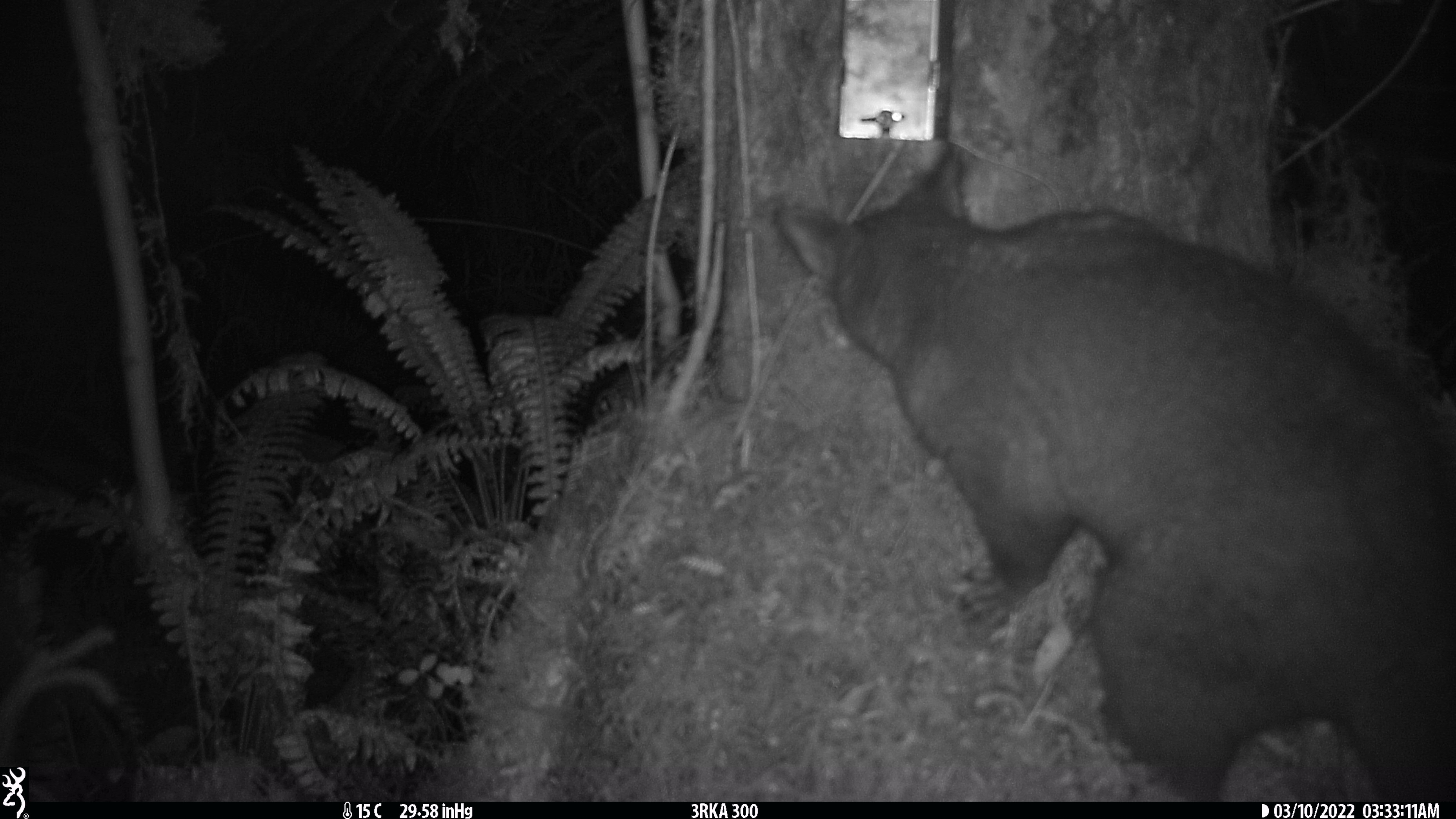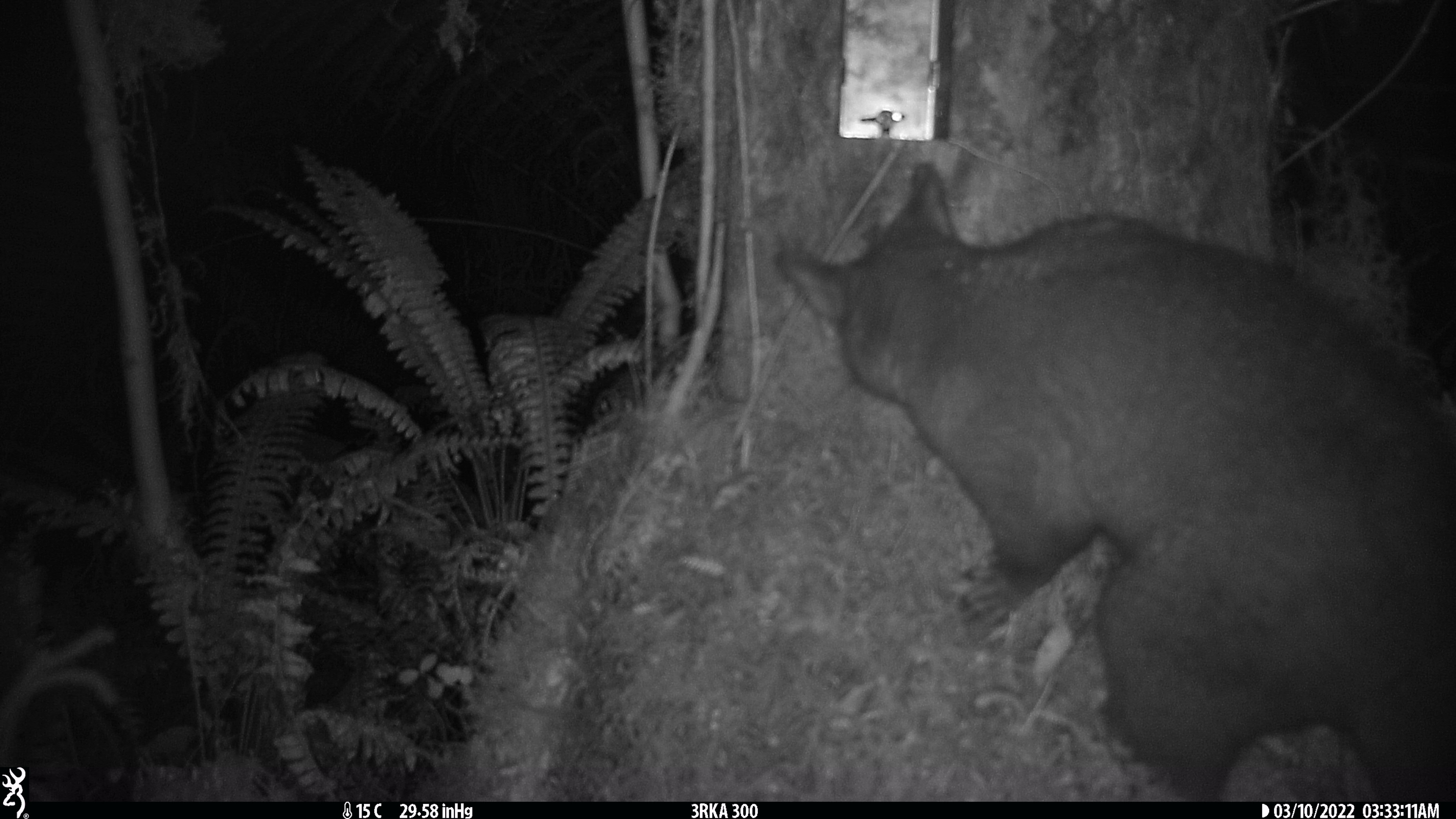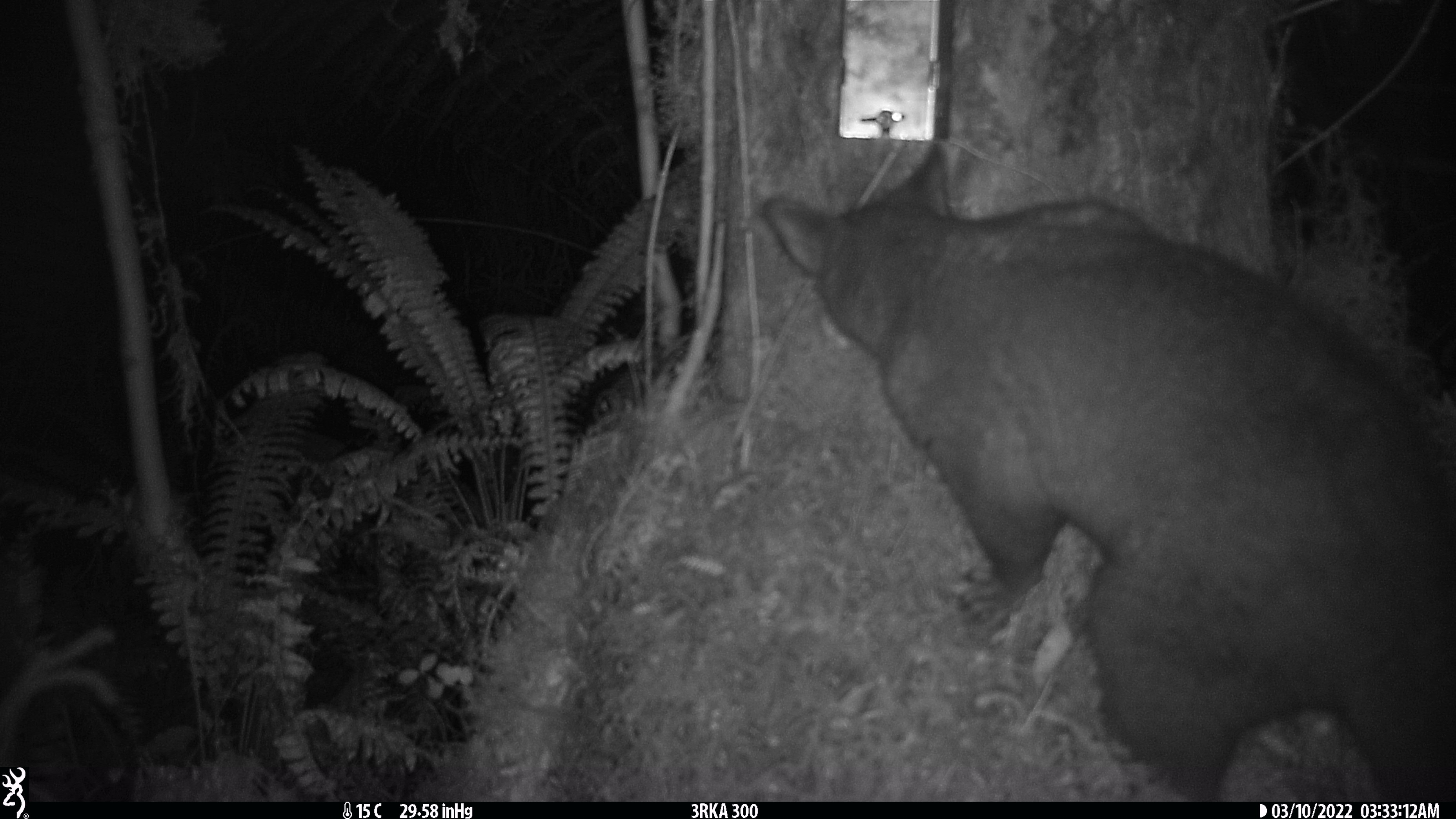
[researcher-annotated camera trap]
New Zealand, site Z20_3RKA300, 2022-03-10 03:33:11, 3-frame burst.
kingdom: Animalia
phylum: Chordata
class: Mammalia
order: Diprotodontia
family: Phalangeridae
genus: Trichosurus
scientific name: Trichosurus vulpecula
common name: common brushtail possum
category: possum